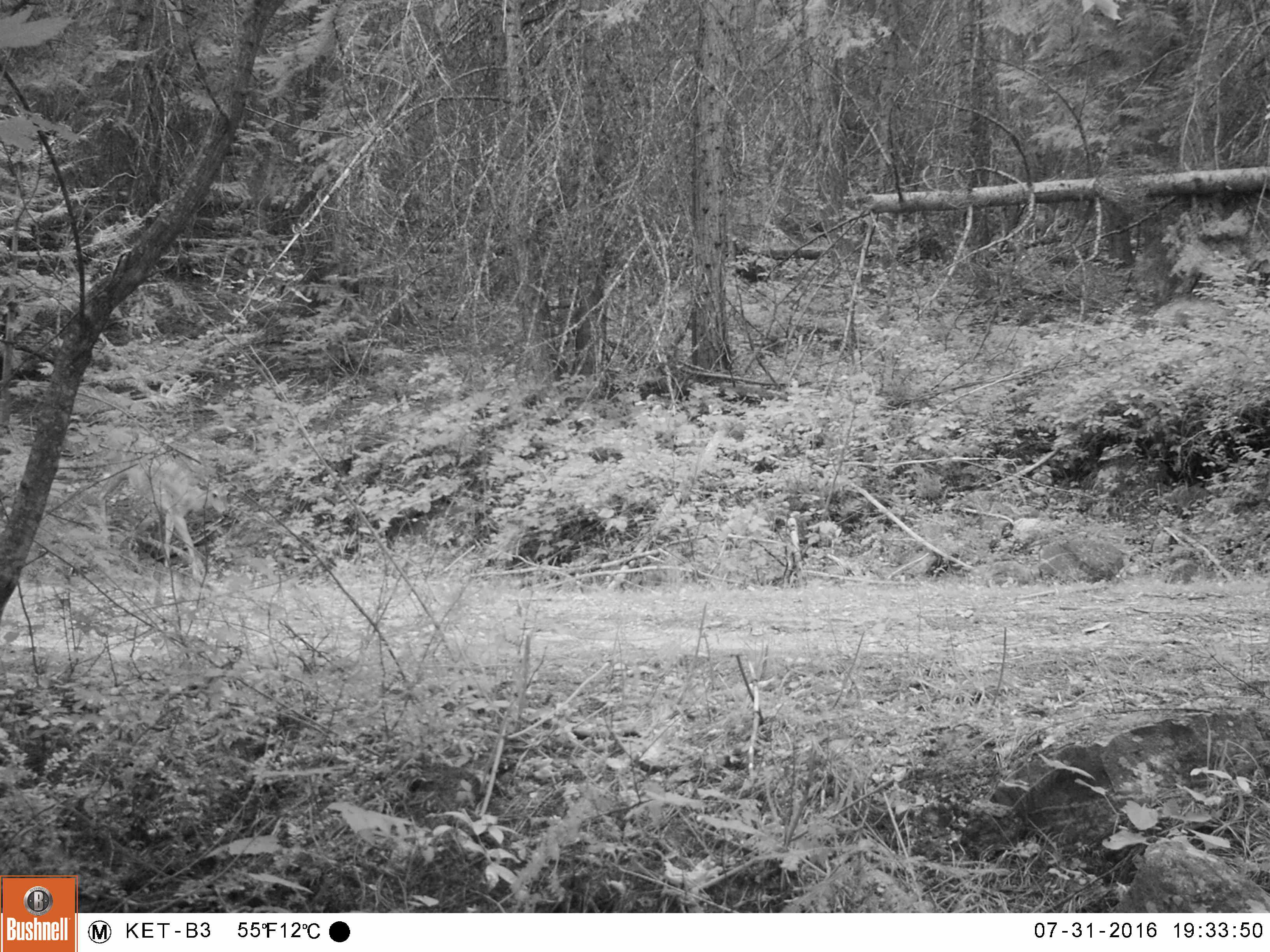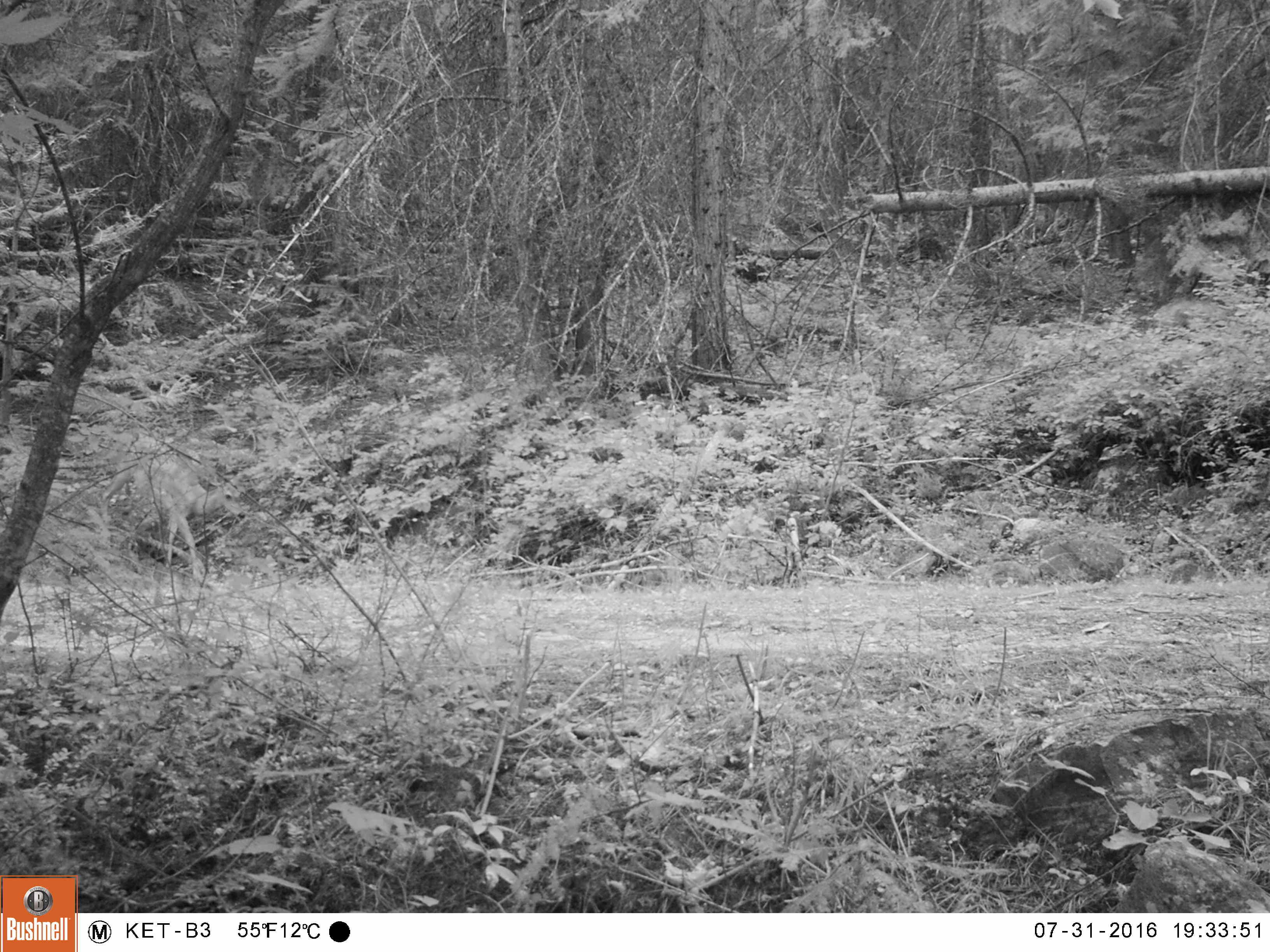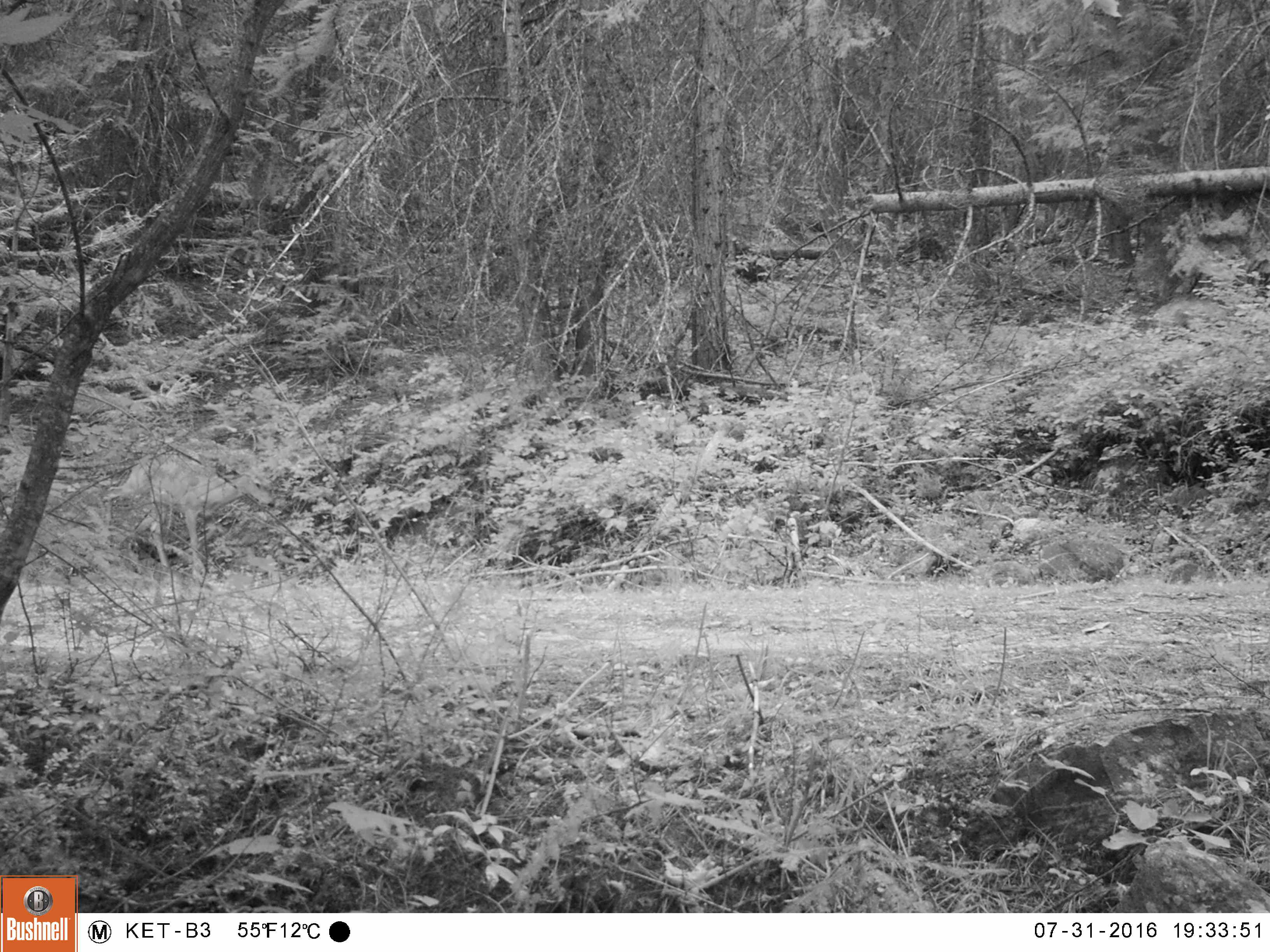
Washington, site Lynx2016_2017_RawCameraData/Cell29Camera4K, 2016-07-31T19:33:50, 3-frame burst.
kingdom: Animalia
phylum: Chordata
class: Mammalia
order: Artiodactyla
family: Cervidae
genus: Odocoileus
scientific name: Odocoileus virginianus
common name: white-tailed deer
Odocoileus virginianus (white-tailed deer). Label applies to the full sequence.